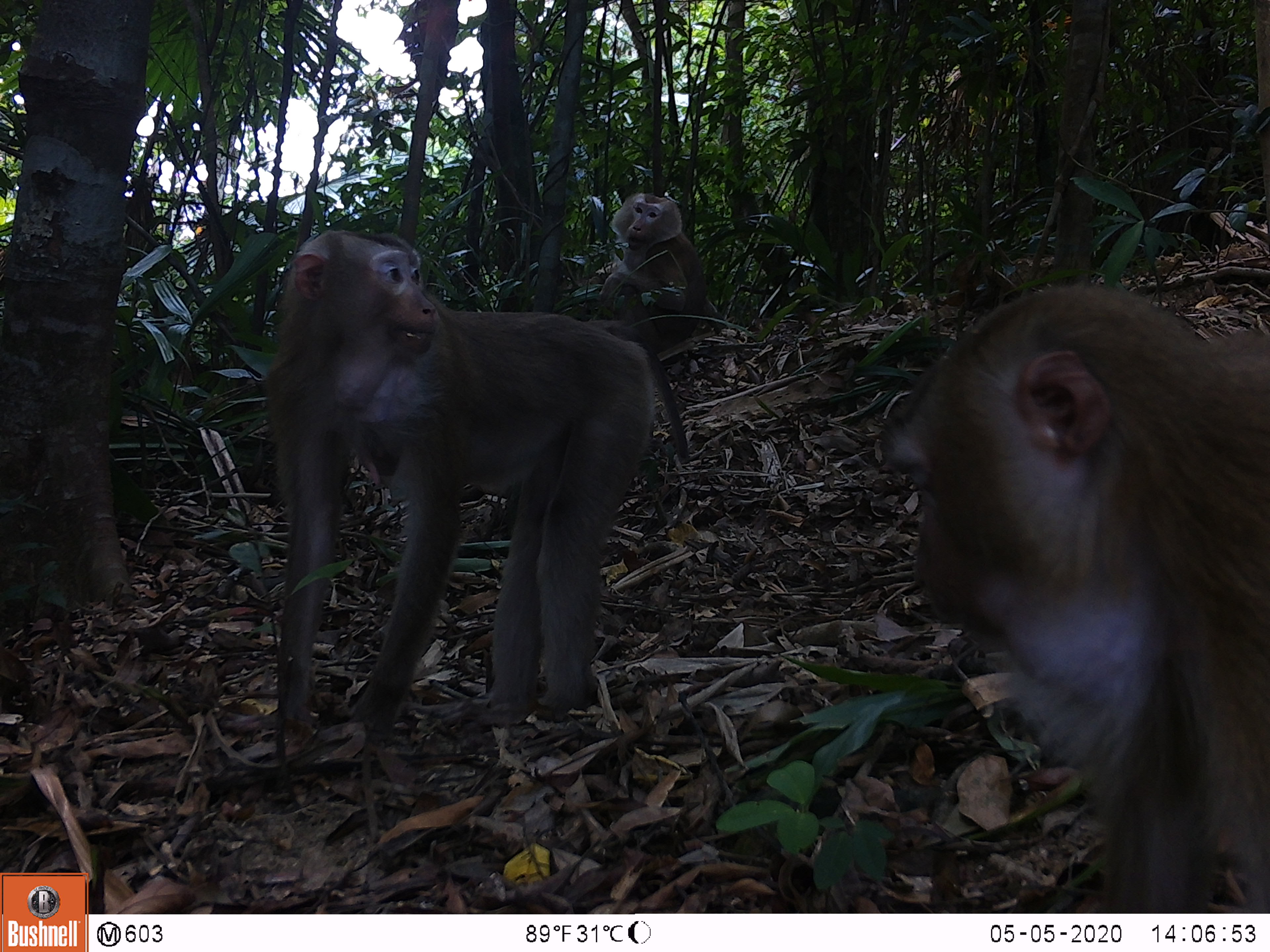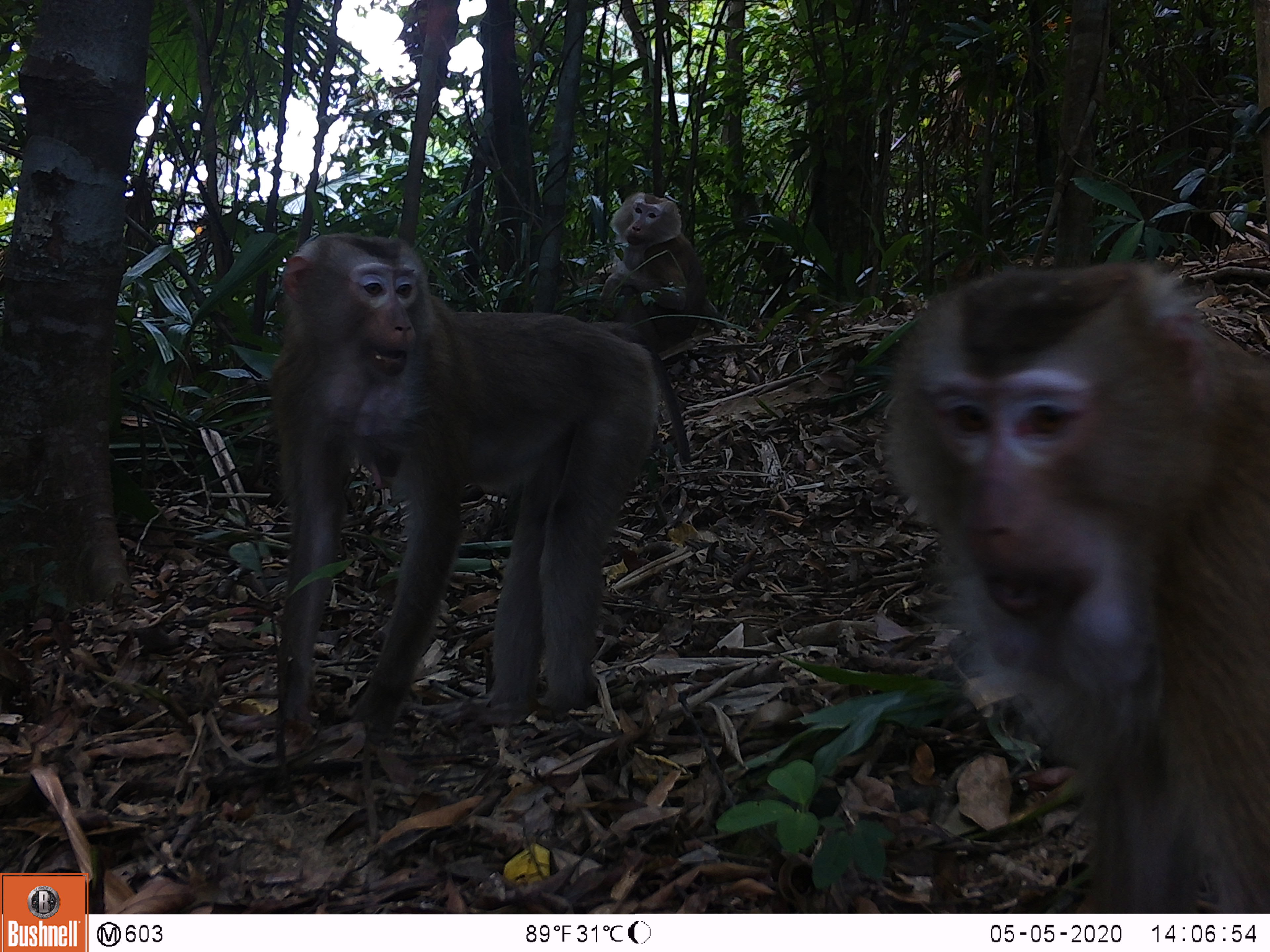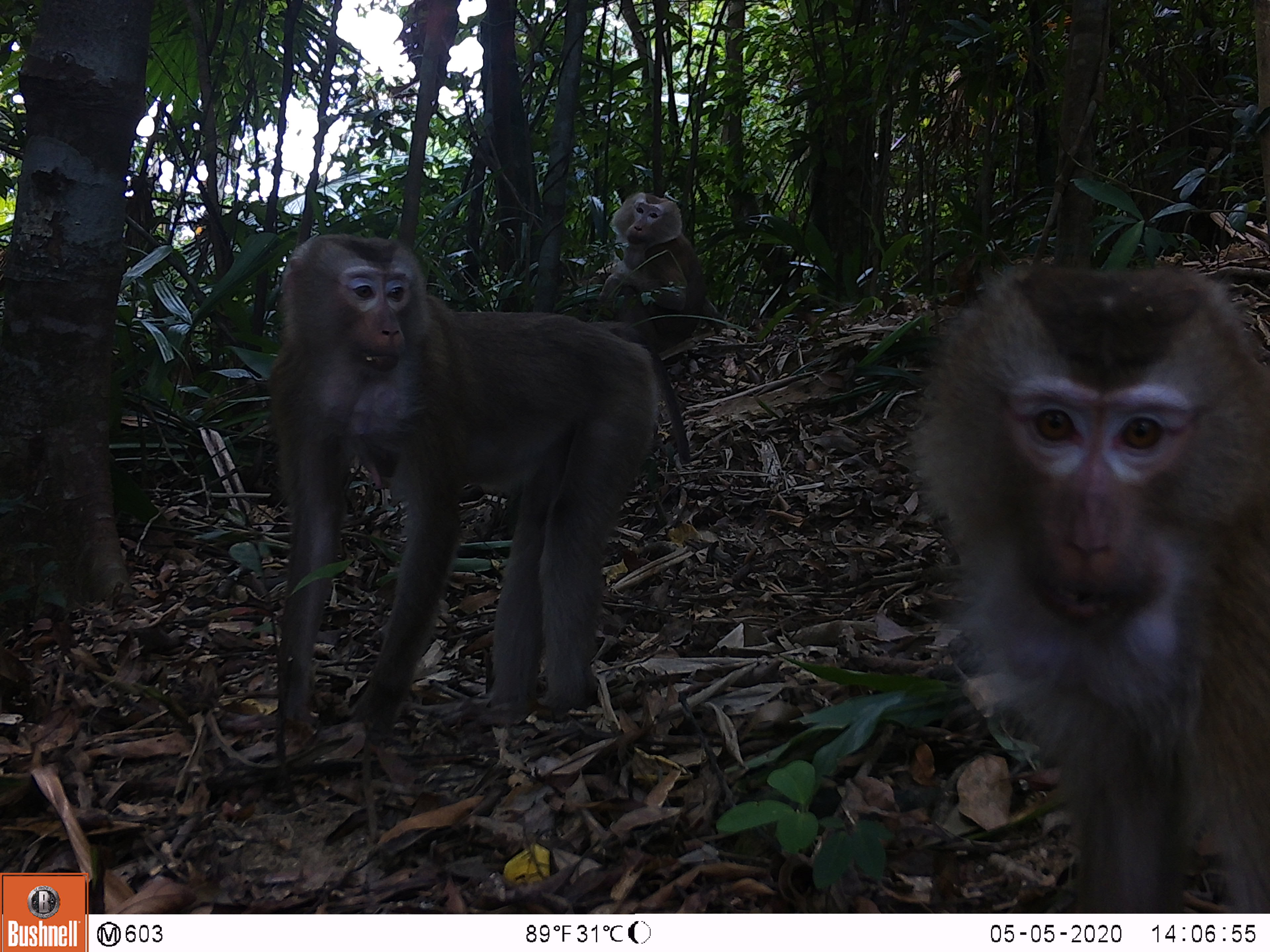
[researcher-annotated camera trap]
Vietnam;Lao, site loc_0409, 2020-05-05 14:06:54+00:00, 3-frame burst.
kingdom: Animalia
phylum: Chordata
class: Mammalia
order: Primates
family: Cercopithecidae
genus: Macaca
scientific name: Macaca nemestrina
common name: pig-tailed macaque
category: pig tailed macaque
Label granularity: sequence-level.